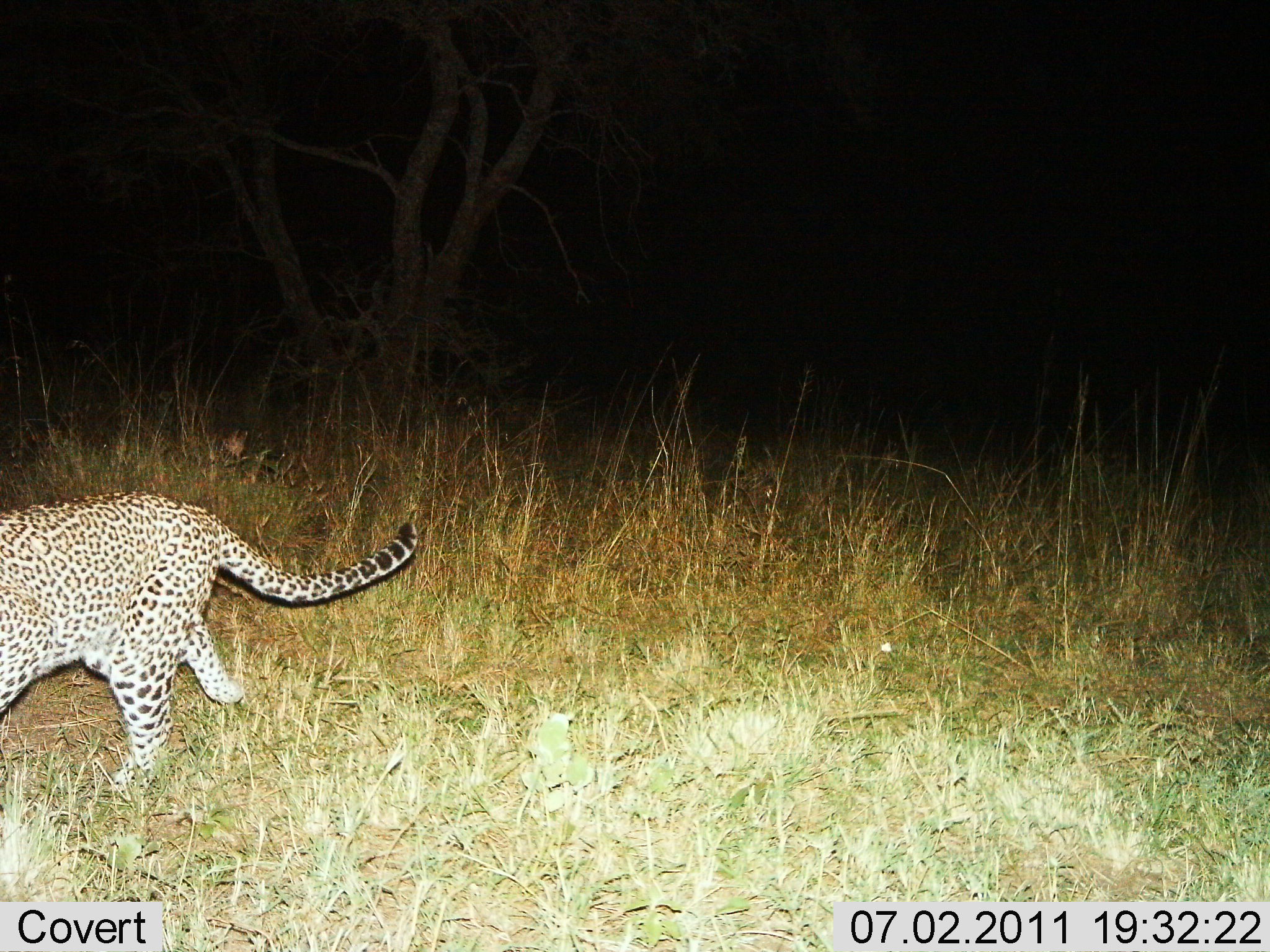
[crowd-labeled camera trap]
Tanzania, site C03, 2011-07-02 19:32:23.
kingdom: Animalia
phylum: Chordata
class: Mammalia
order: Carnivora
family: Felidae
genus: Panthera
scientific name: Panthera pardus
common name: leopard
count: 1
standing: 0%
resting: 0%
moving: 100%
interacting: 0%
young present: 0%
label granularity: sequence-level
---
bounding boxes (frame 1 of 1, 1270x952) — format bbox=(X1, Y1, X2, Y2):
animal: bbox=(0, 490, 418, 804)